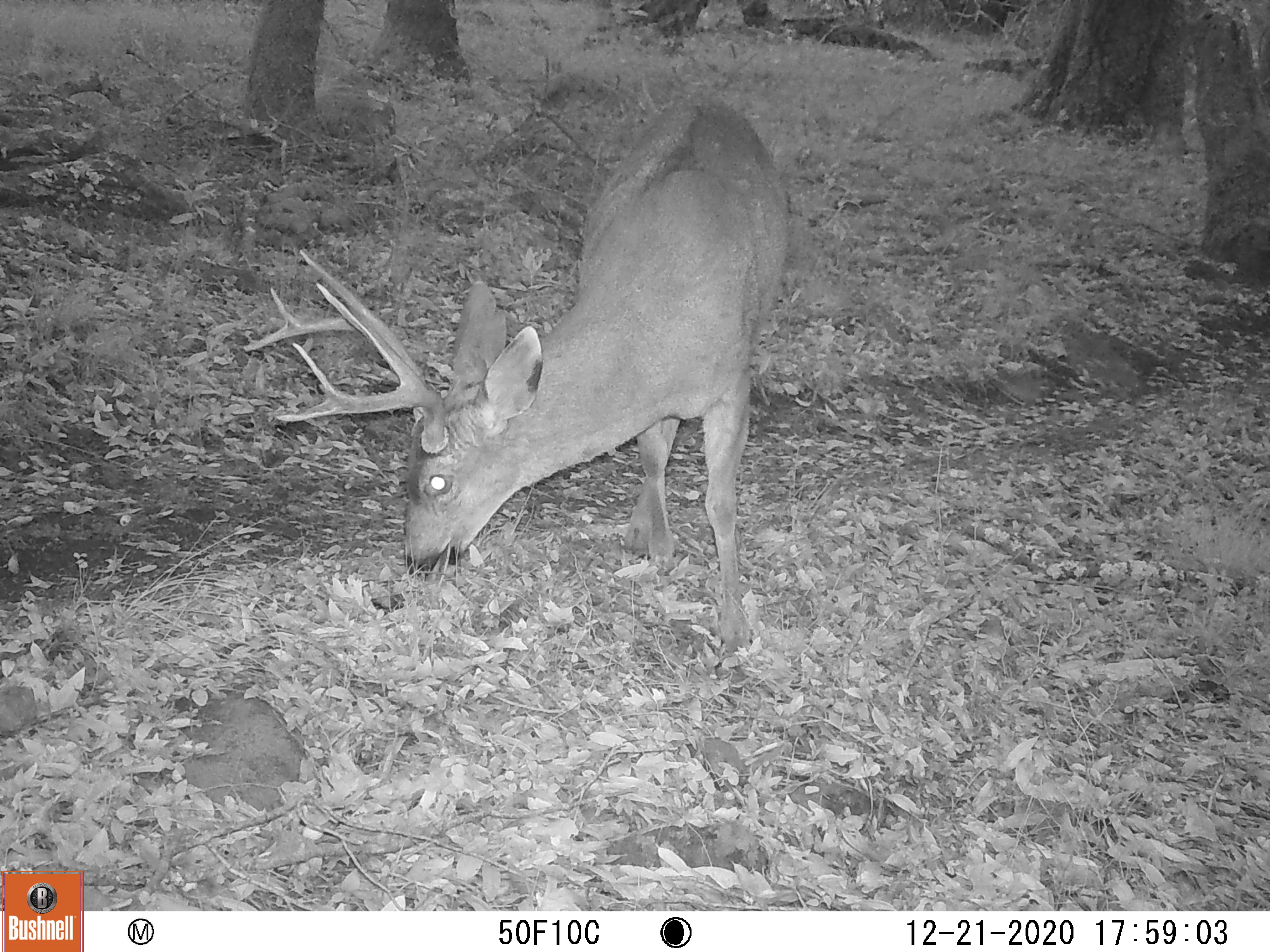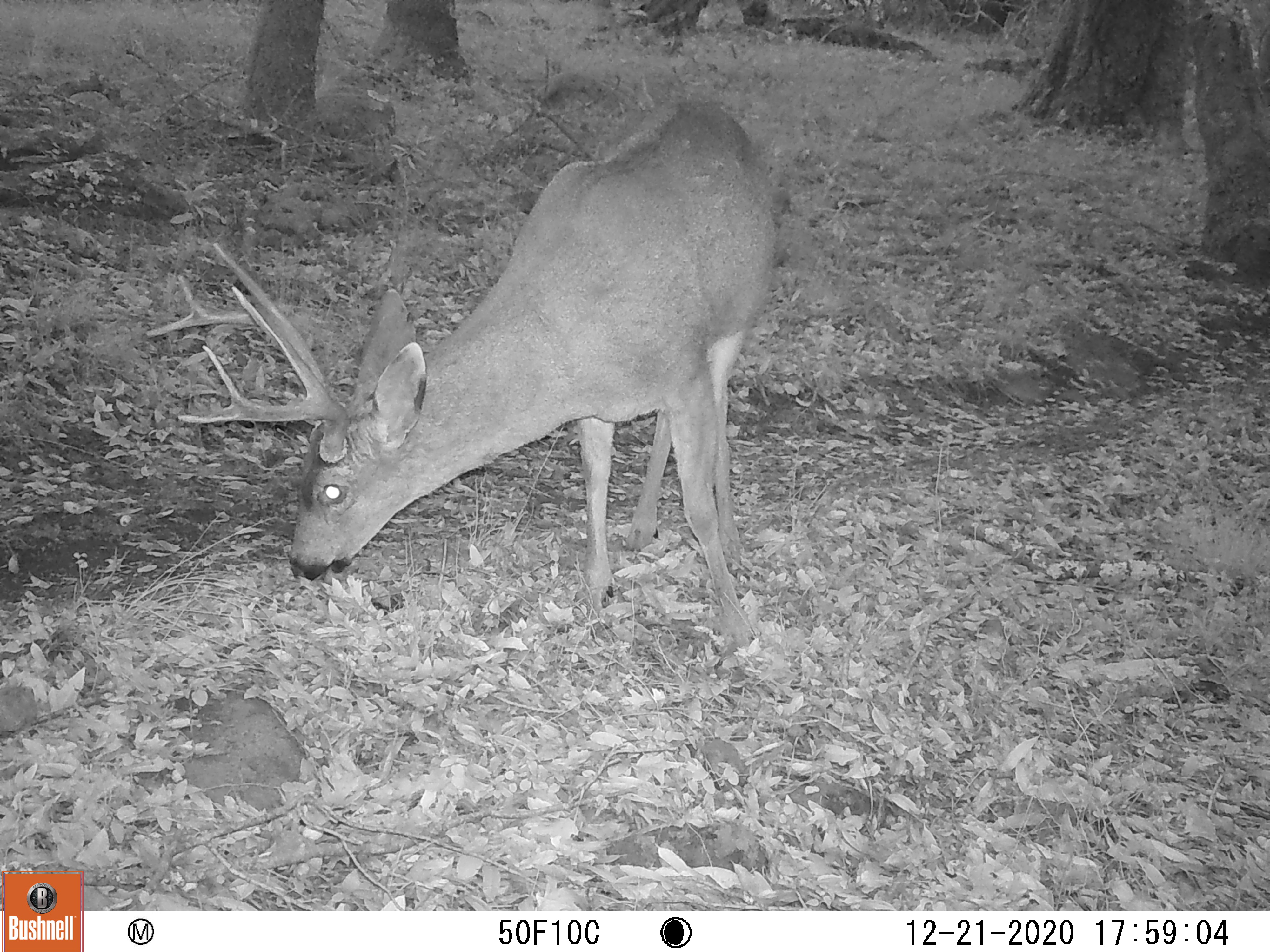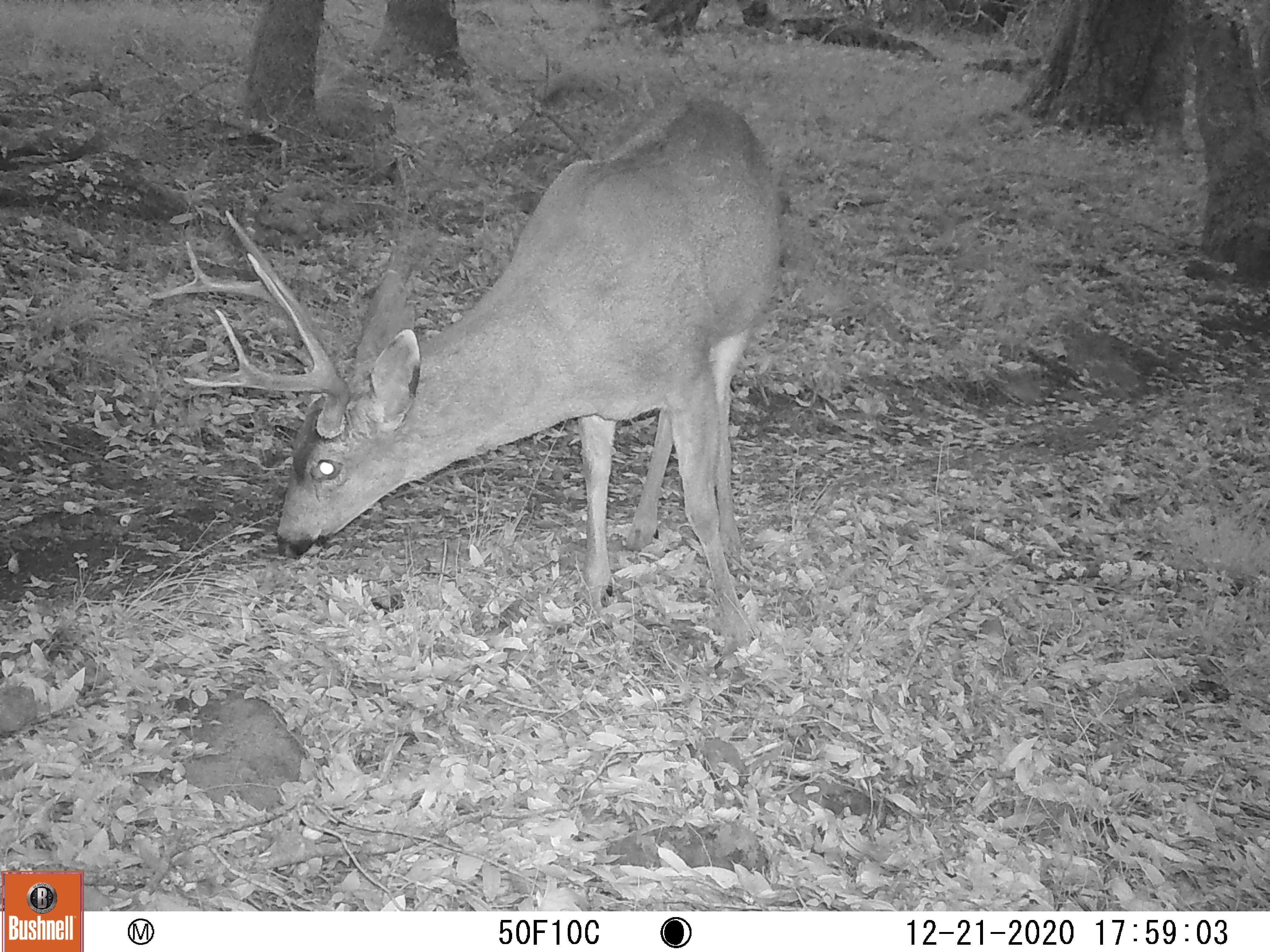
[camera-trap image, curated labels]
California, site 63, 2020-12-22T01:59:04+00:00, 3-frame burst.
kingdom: Animalia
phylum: Chordata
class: Mammalia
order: Artiodactyla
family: Cervidae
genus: Odocoileus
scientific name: Odocoileus hemionus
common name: mule deer